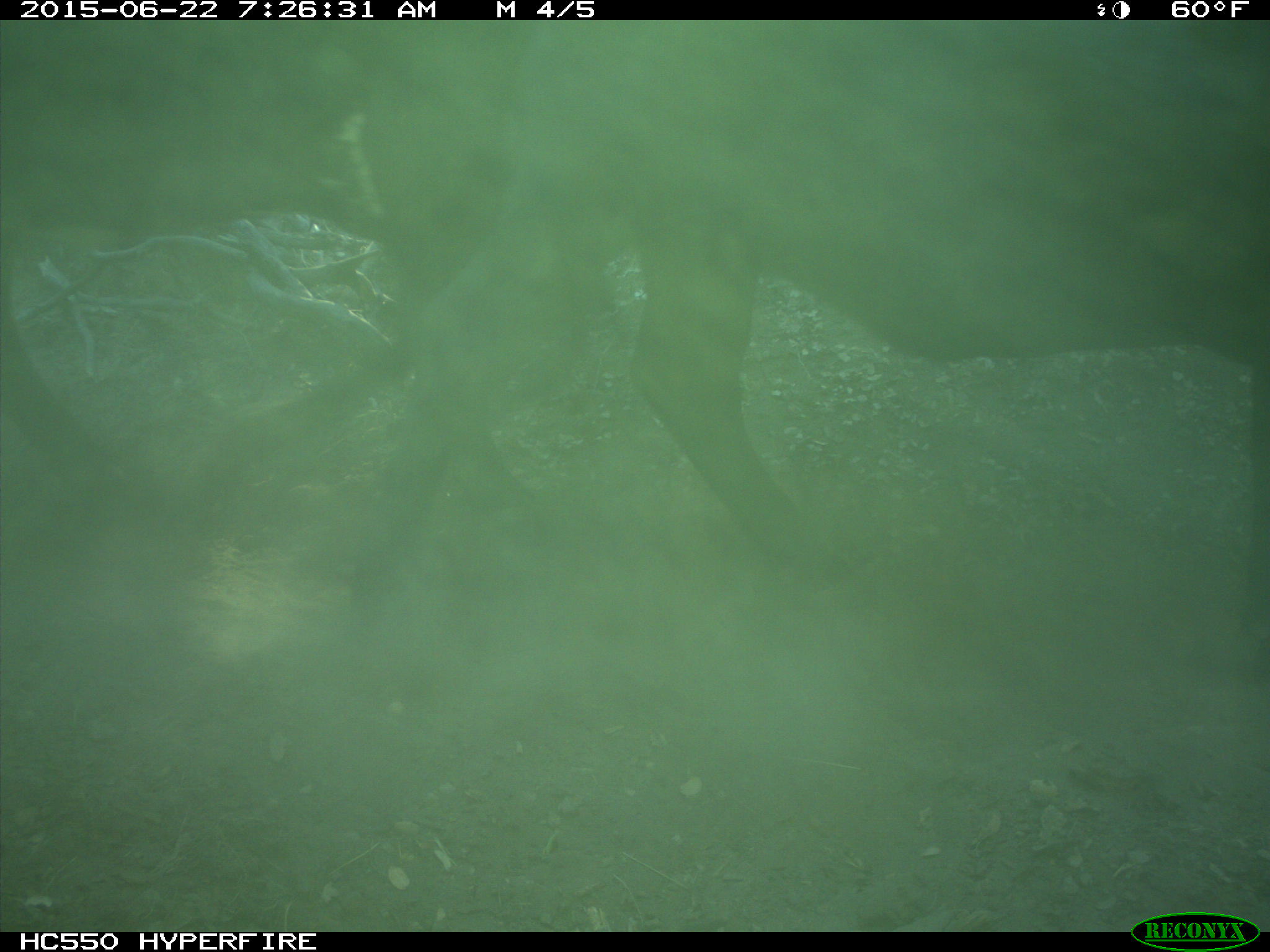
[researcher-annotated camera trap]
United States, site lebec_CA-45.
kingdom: Animalia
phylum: Chordata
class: Mammalia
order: Artiodactyla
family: Bovidae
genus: Bos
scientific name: Bos taurus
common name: domestic cow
Bos taurus (domestic cow).